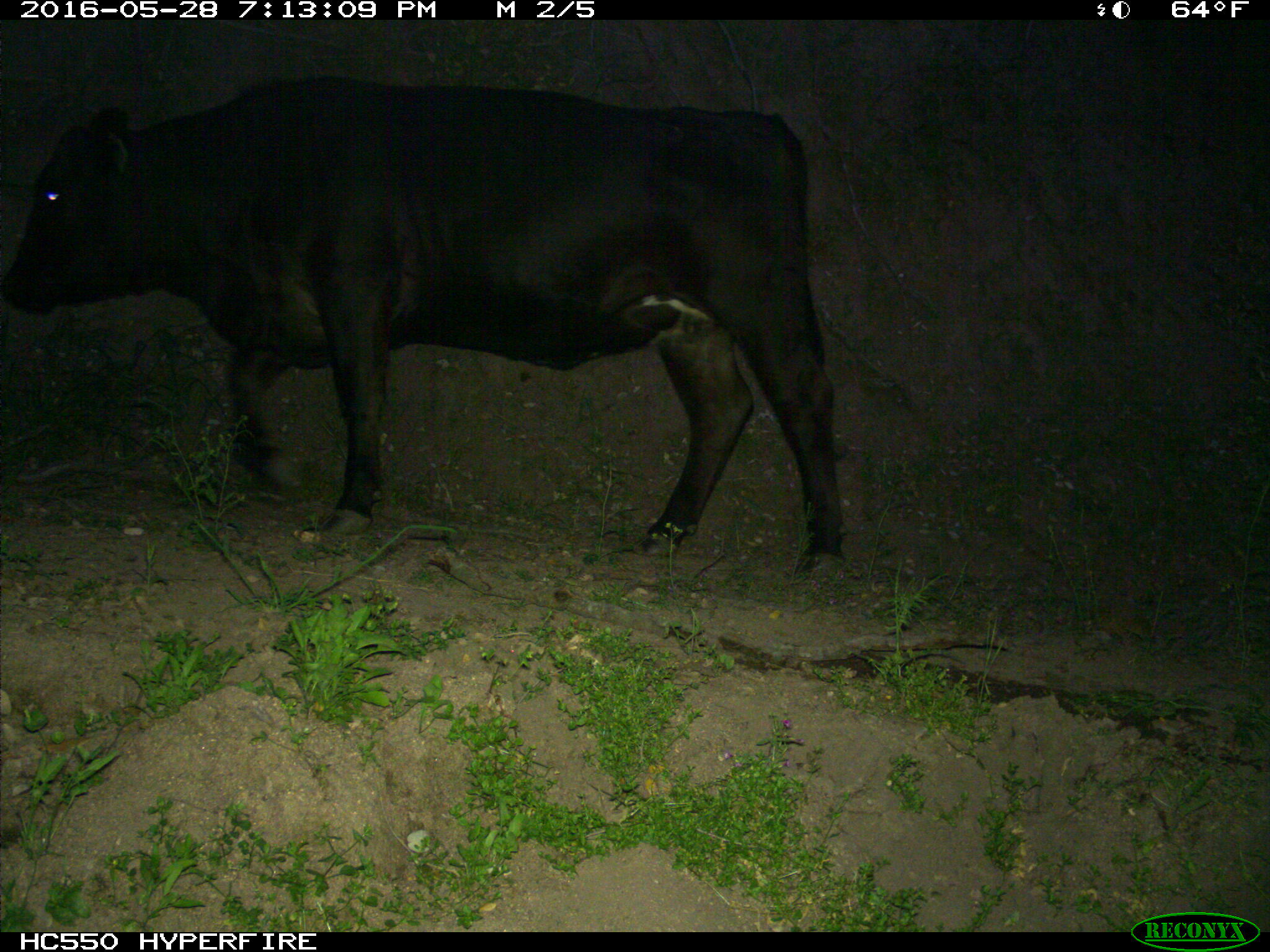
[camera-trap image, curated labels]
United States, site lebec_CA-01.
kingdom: Animalia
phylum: Chordata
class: Mammalia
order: Artiodactyla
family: Bovidae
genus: Bos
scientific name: Bos taurus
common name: domestic cow